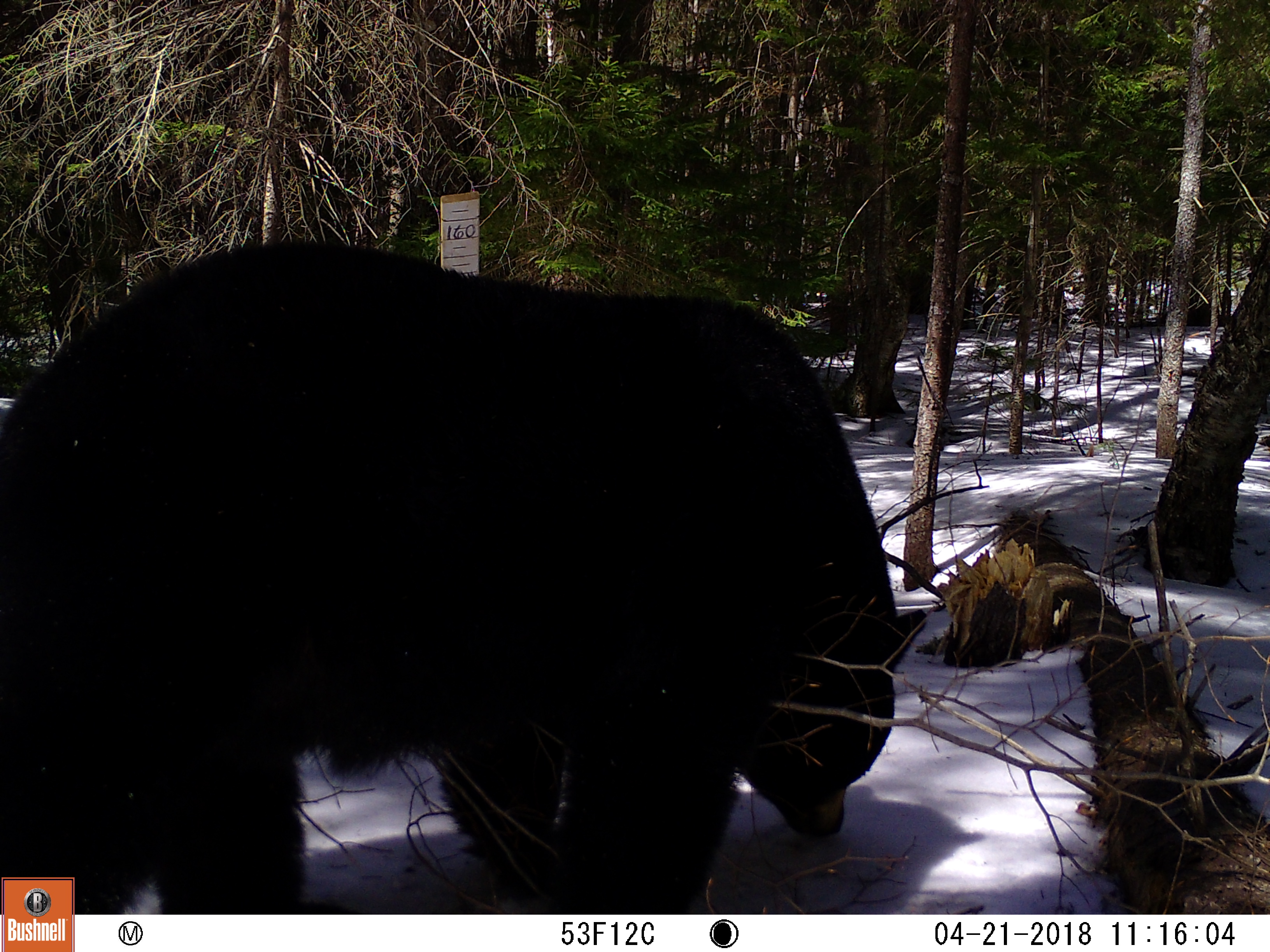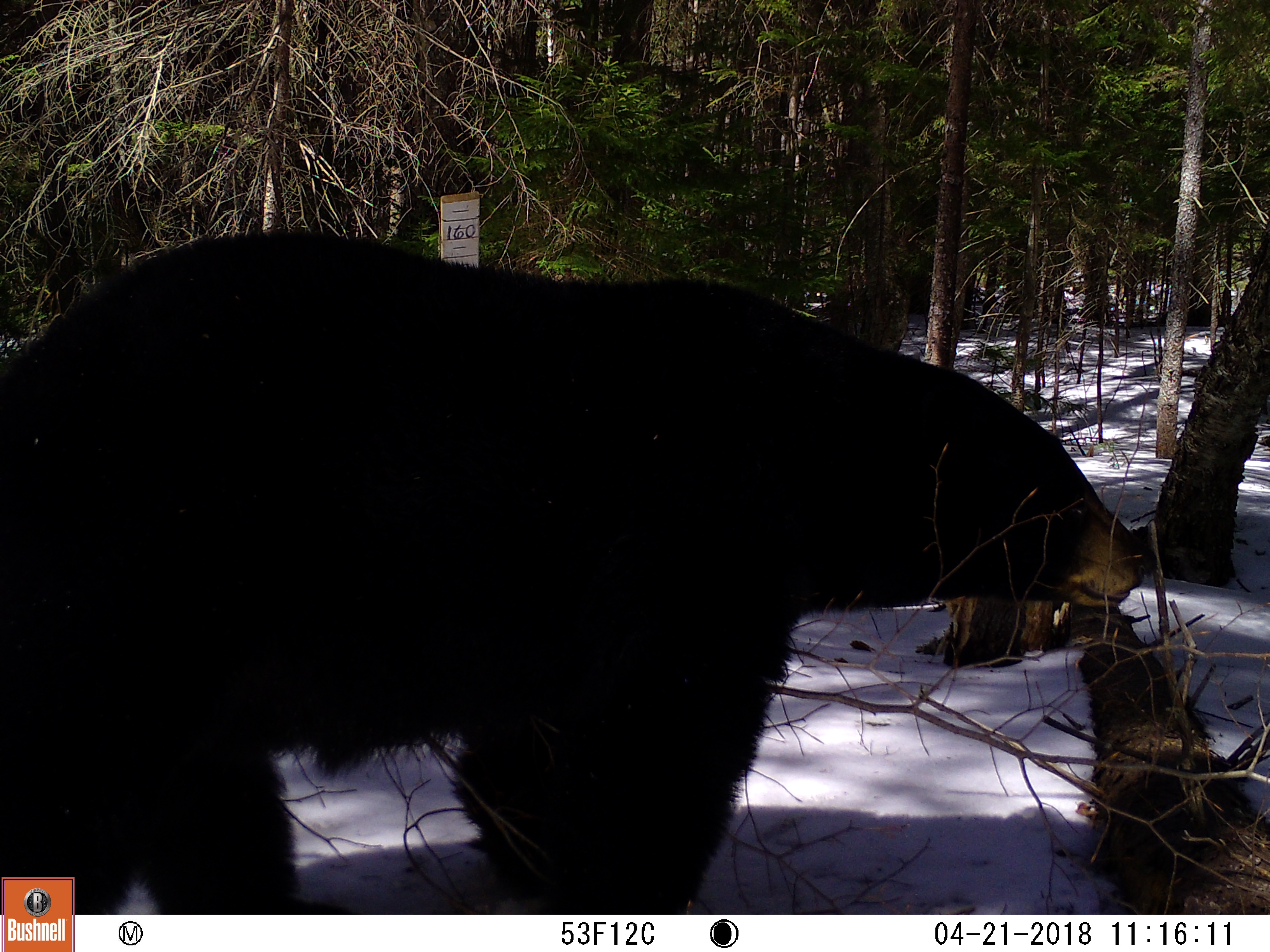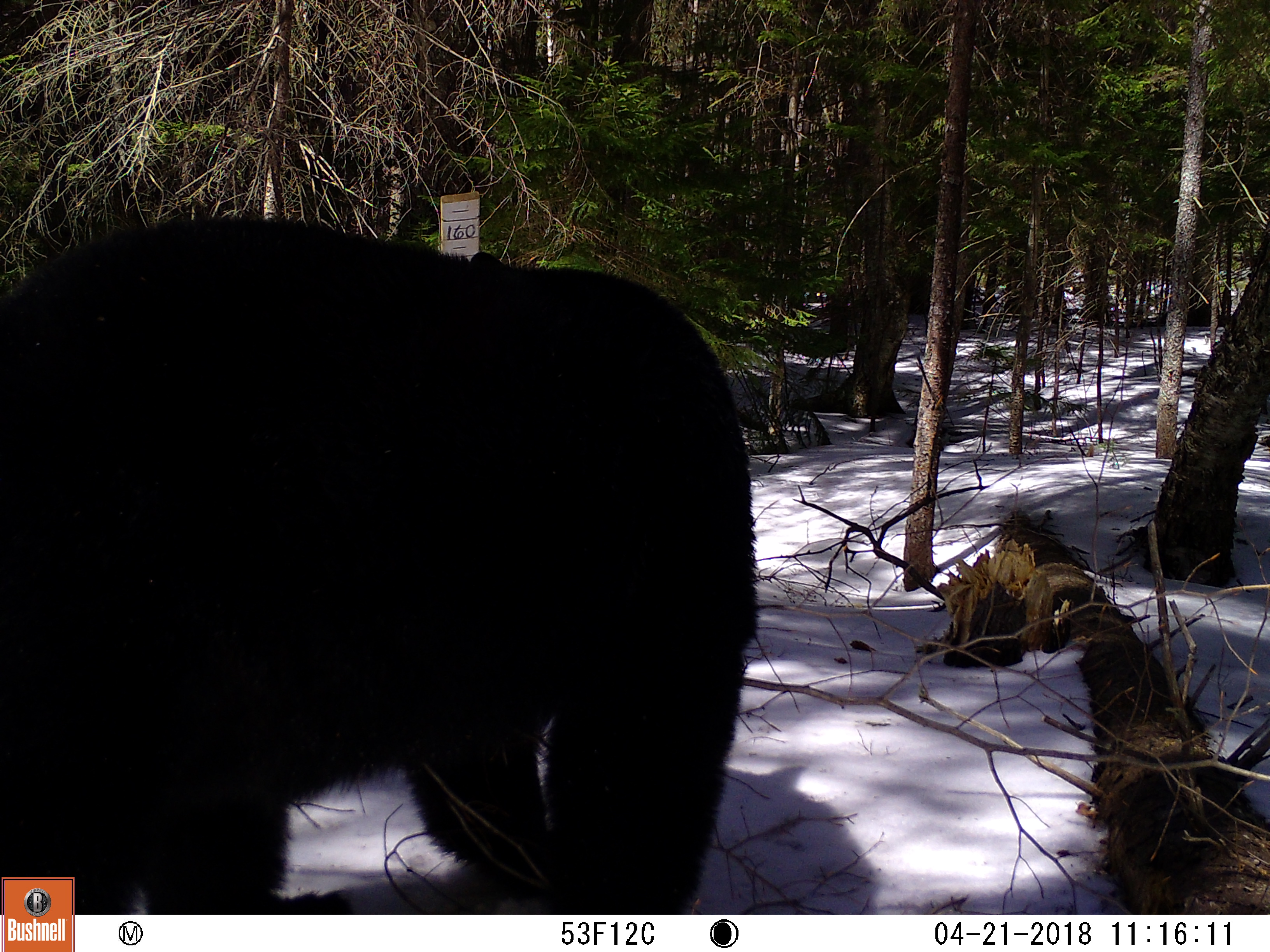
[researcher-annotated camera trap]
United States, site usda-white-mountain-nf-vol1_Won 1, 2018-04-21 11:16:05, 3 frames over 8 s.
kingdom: Animalia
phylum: Chordata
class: Mammalia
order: Carnivora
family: Ursidae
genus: Ursus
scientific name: Ursus americanus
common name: black bear